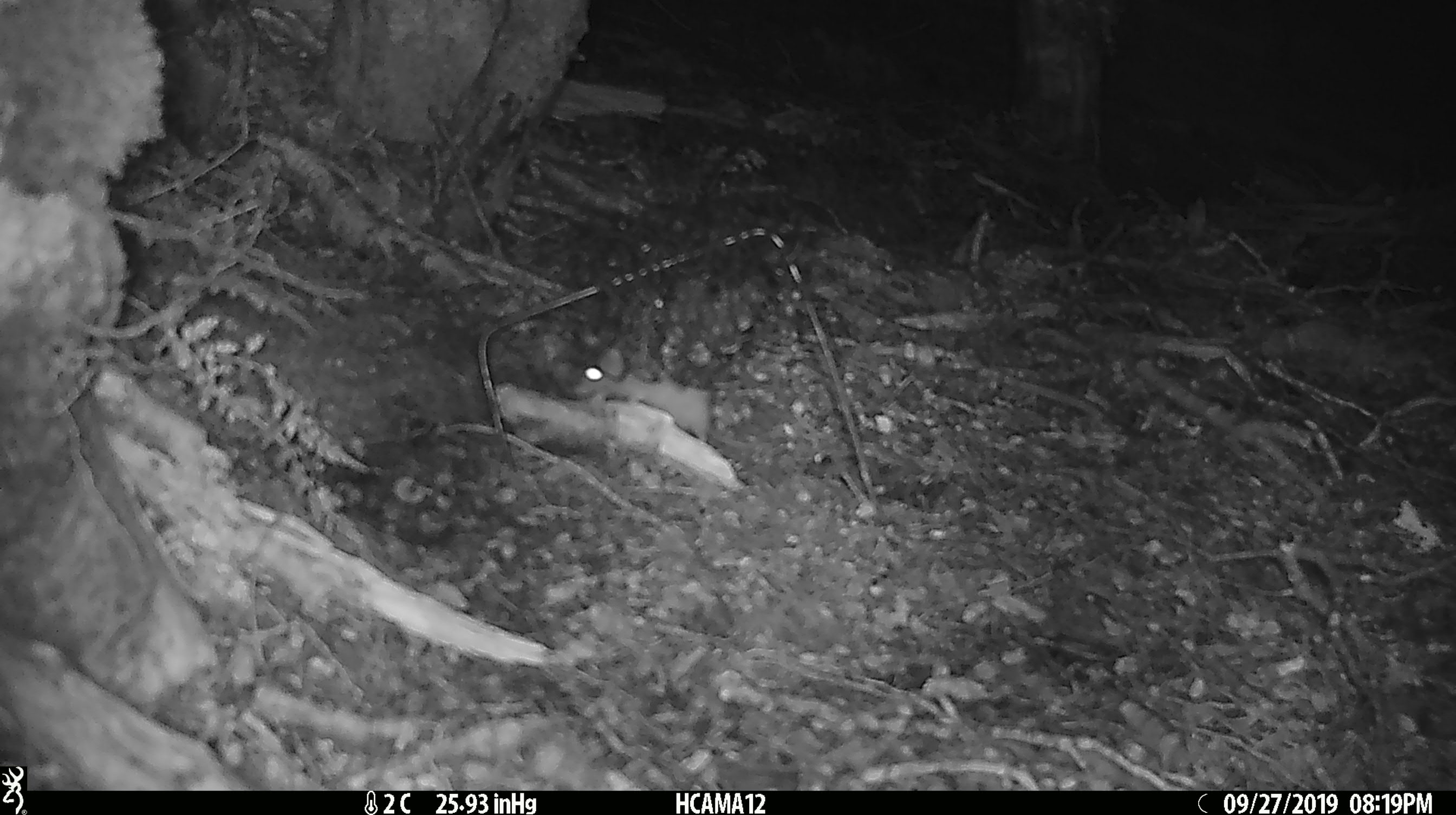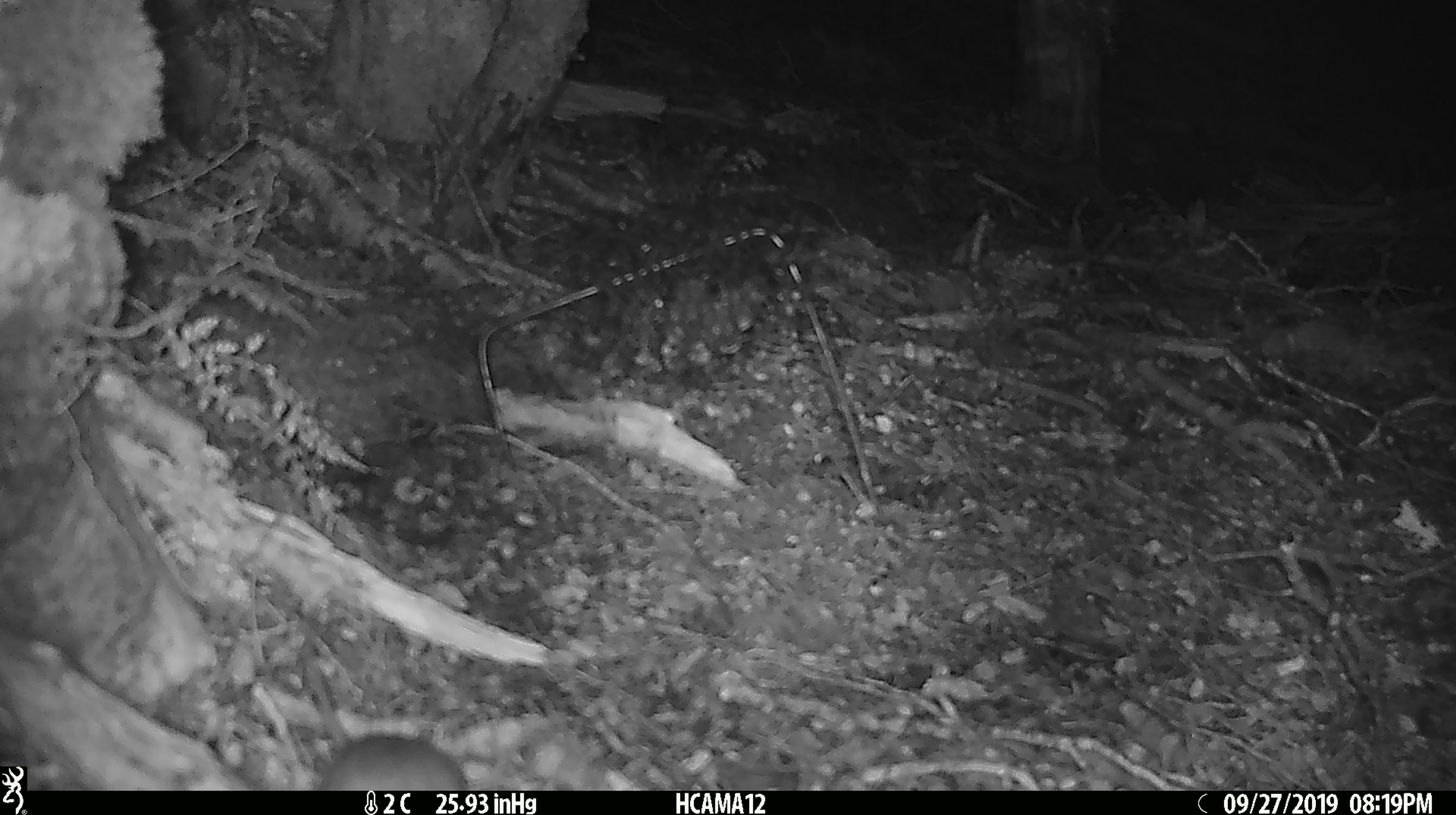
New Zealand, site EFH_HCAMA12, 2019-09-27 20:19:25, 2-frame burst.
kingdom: Animalia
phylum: Chordata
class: Mammalia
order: Rodentia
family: Muridae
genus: Mus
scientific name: Mus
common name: mouse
Mouse (Mus).